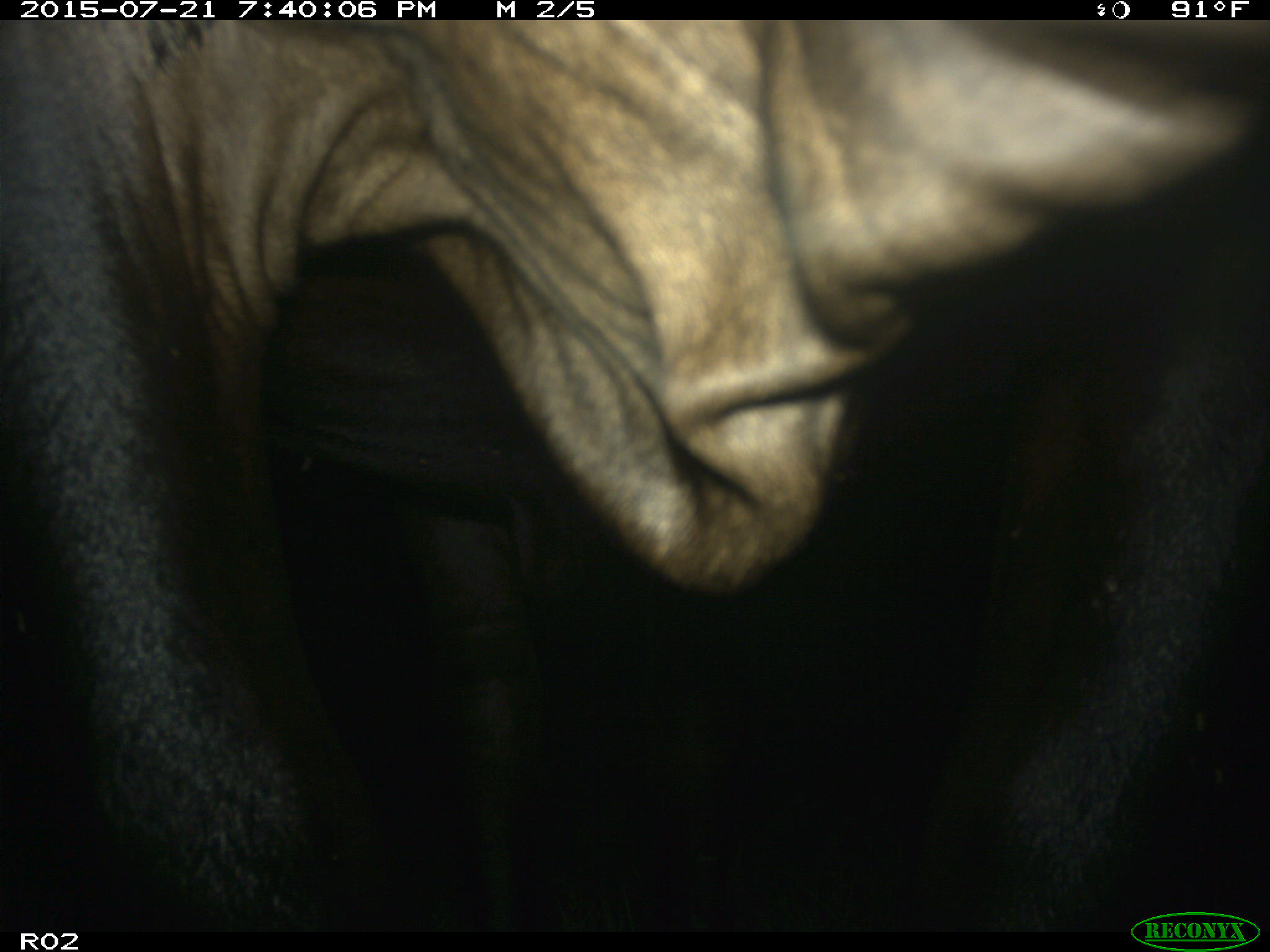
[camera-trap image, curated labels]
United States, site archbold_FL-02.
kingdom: Animalia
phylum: Chordata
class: Mammalia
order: Artiodactyla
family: Bovidae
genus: Bos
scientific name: Bos taurus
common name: domestic cow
Bos taurus (domestic cow).